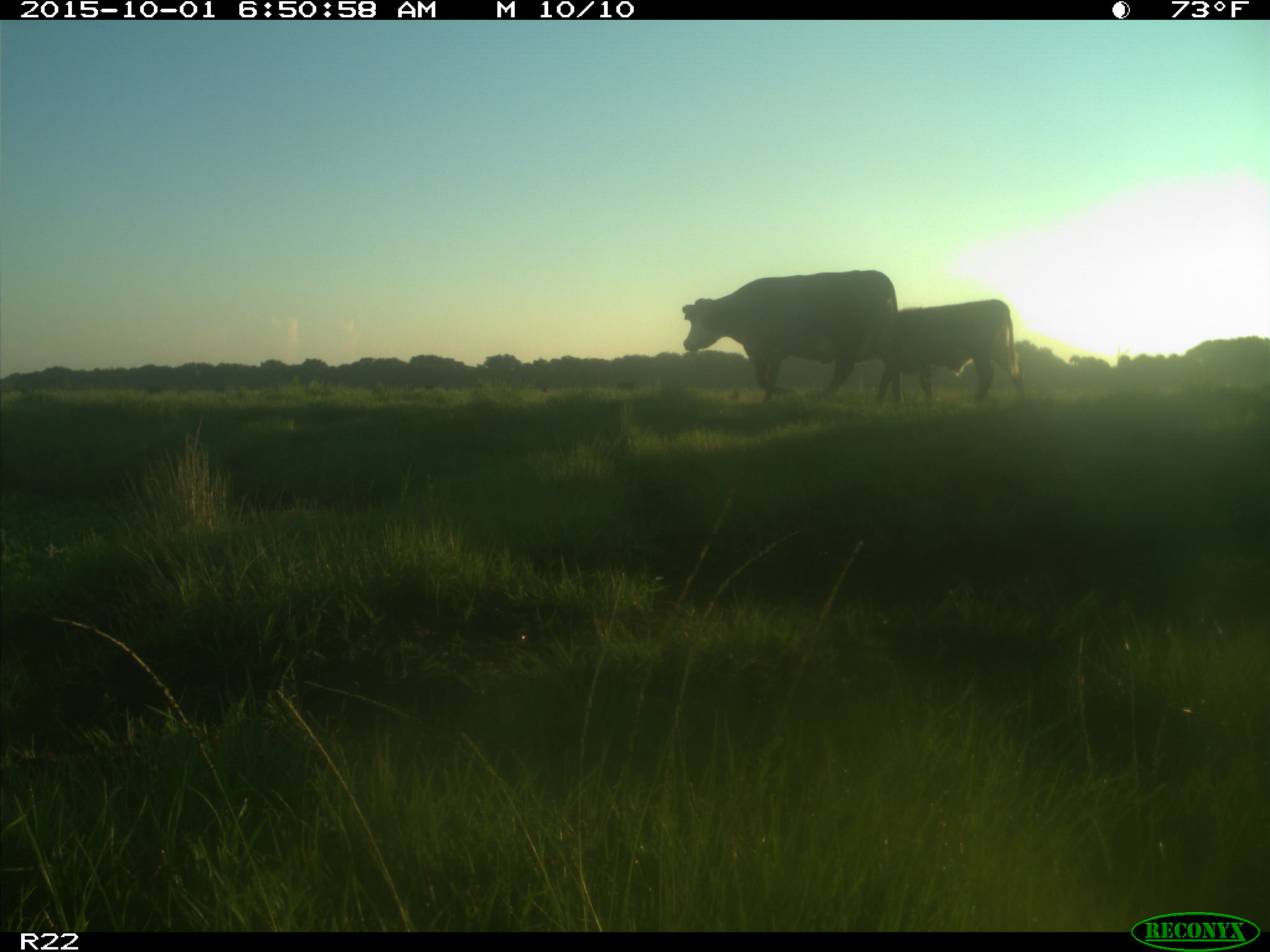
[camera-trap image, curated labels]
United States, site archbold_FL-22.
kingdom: Animalia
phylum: Chordata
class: Mammalia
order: Artiodactyla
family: Bovidae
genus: Bos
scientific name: Bos taurus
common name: domestic cow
Bos taurus (domestic cow).